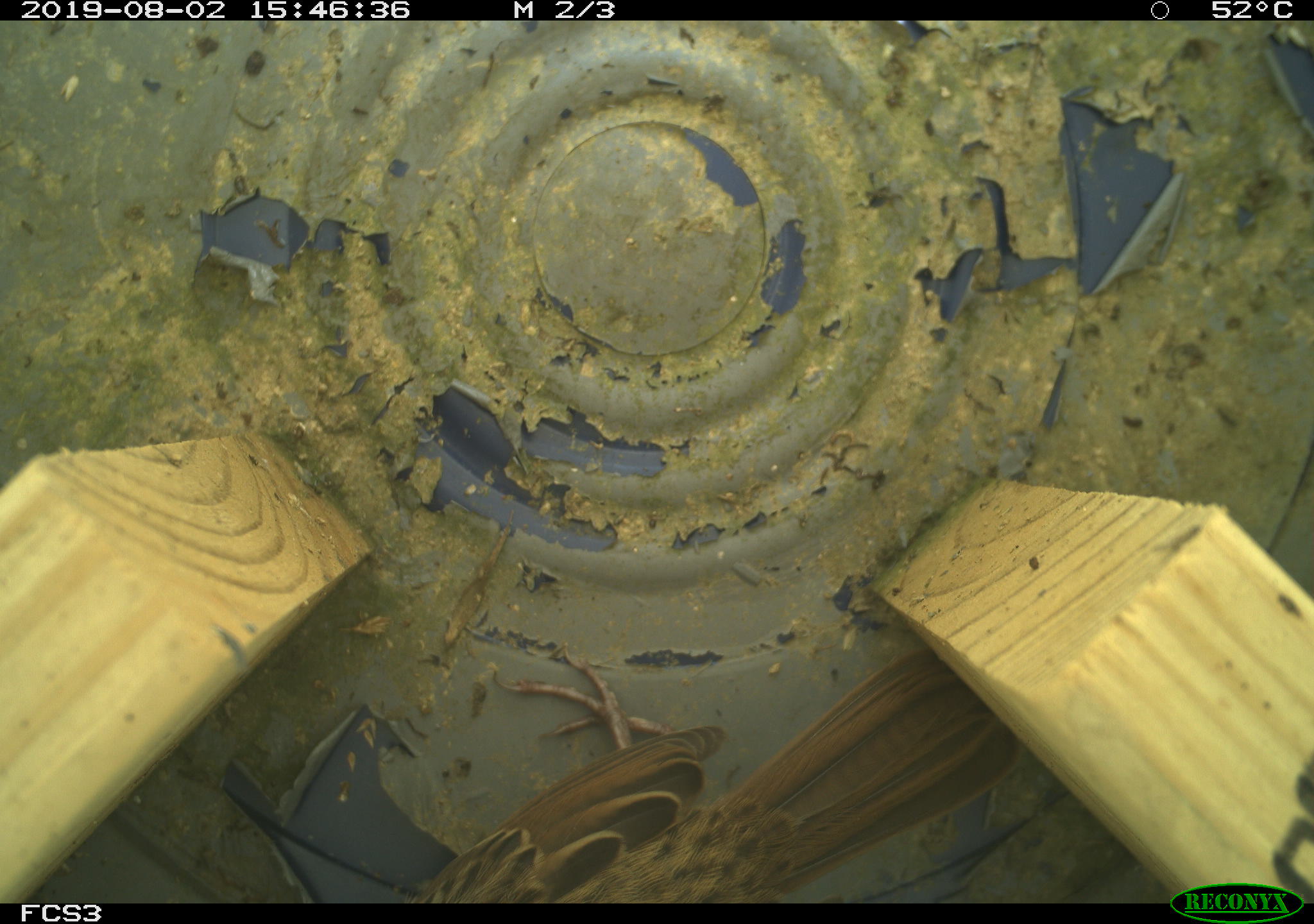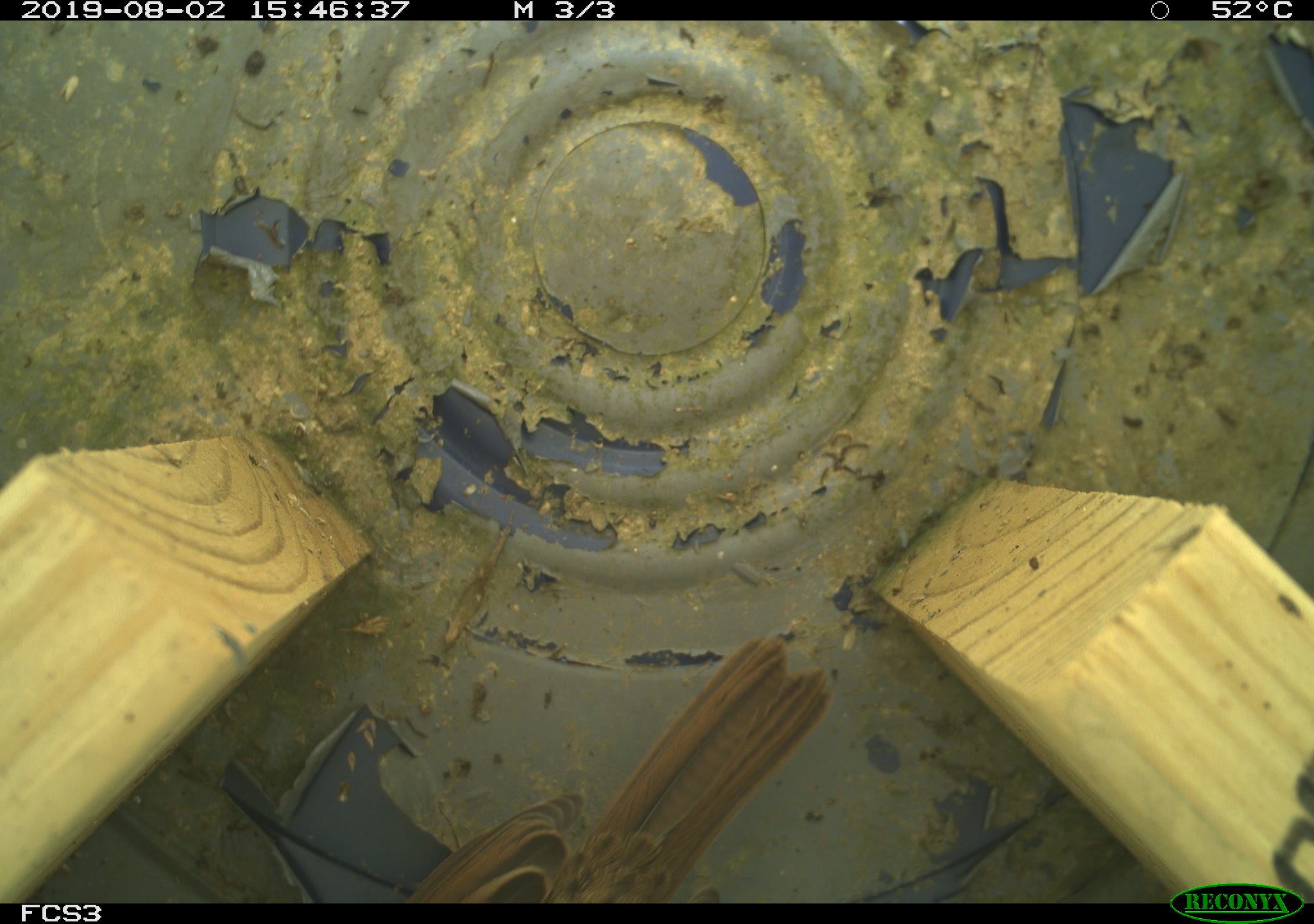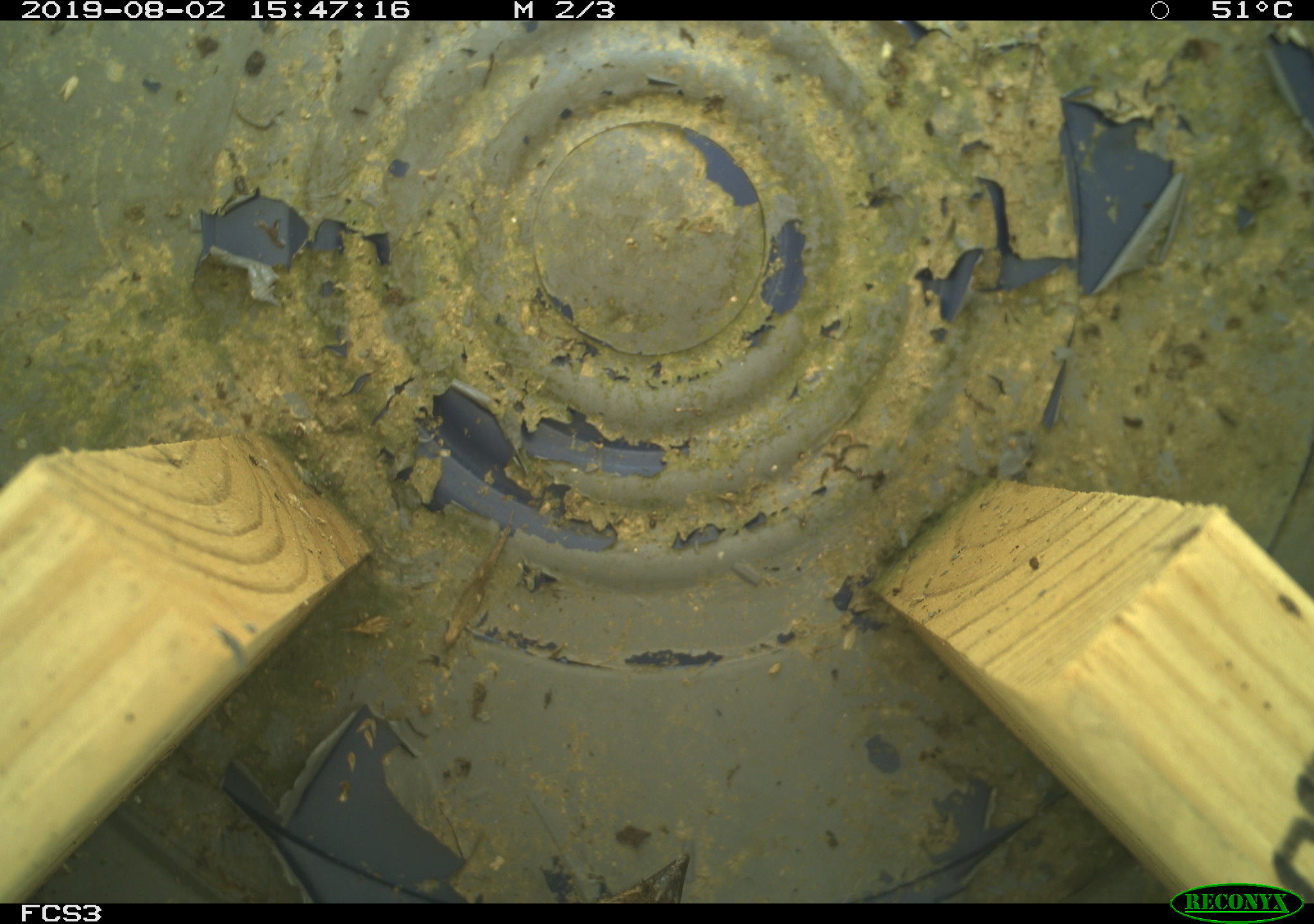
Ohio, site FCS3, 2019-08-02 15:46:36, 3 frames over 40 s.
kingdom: Animalia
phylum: Chordata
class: Aves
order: Passeriformes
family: Passerellidae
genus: Melospiza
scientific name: Melospiza melodia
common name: song sparrow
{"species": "song sparrow (Melospiza melodia)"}